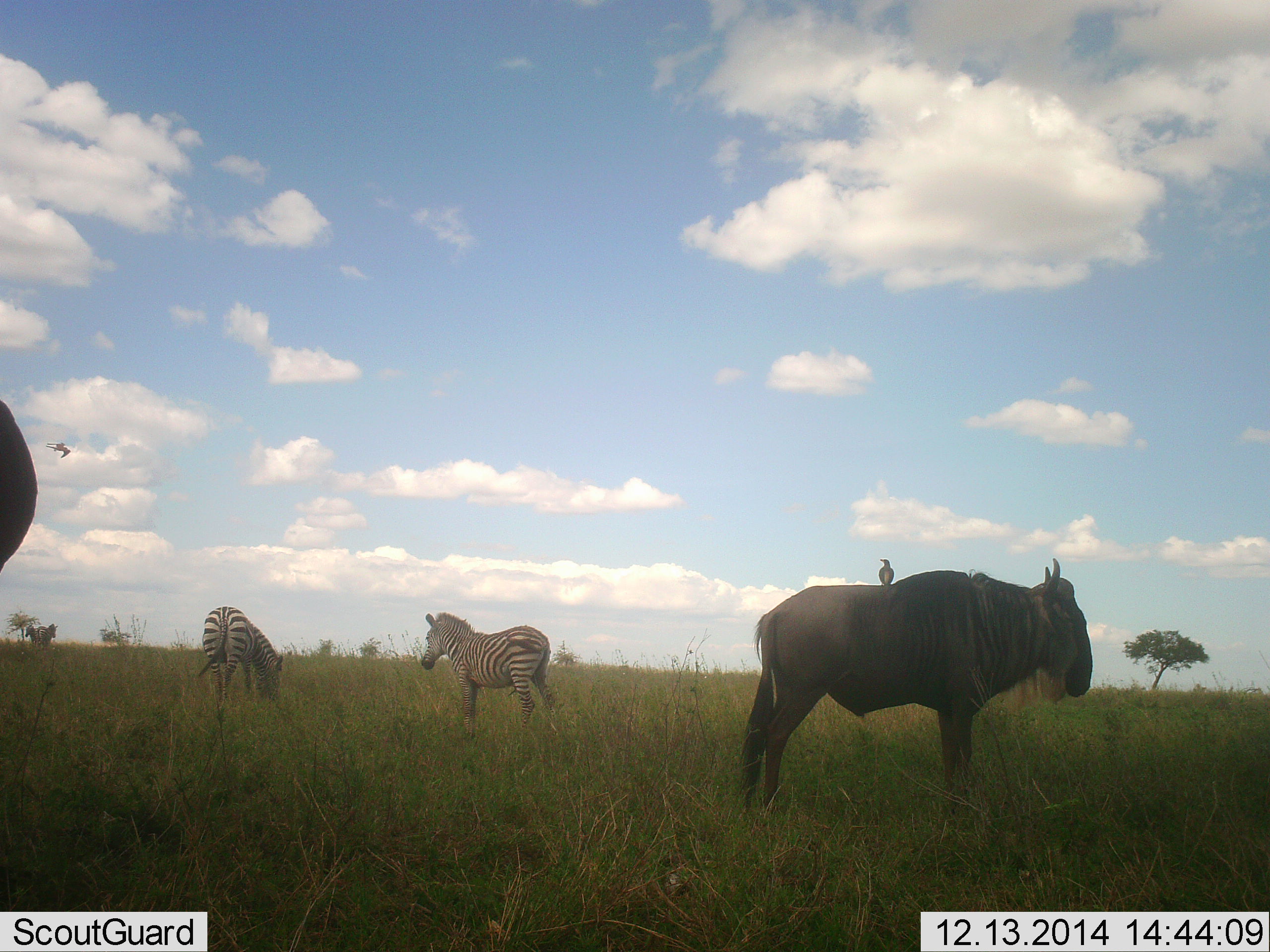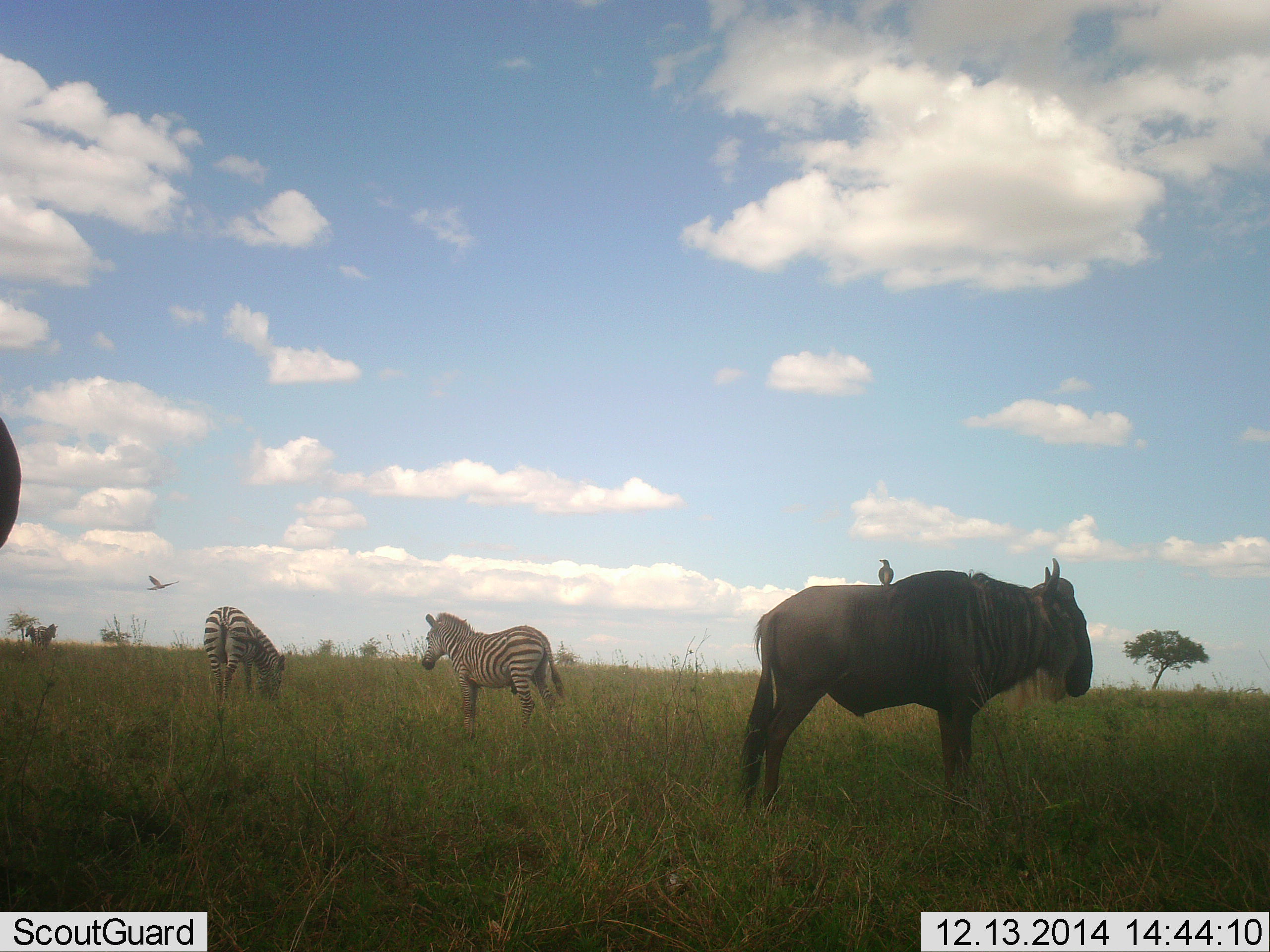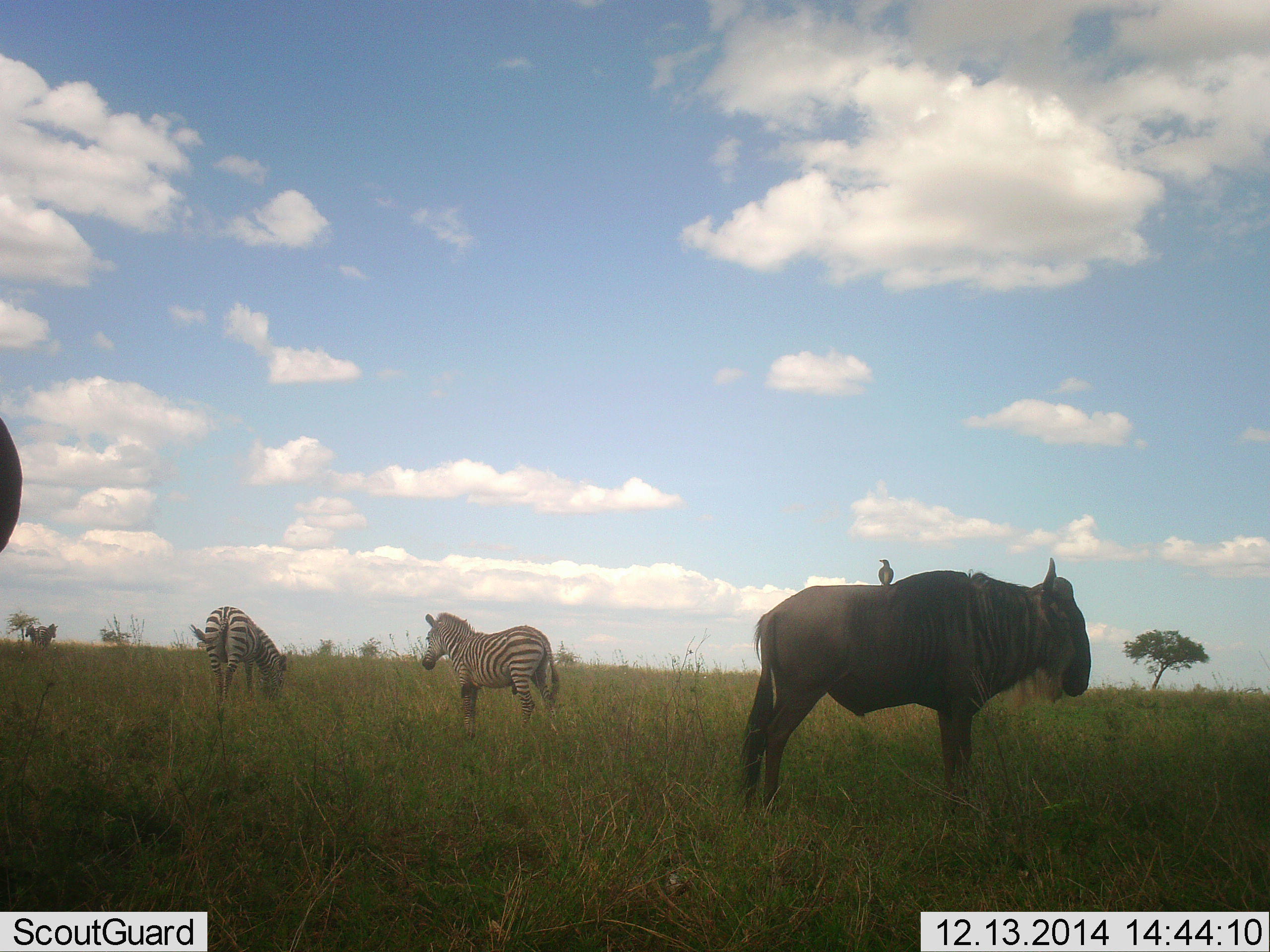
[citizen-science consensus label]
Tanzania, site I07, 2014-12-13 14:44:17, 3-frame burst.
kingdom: Animalia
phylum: Chordata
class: Aves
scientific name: Aves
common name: bird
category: otherbird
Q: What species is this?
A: Otherbird (bird) (Aves).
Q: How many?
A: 2.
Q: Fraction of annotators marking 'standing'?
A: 58%.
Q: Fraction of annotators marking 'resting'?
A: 25%.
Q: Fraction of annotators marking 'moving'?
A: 67%.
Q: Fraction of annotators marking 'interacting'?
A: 8%.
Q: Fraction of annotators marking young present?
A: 0%.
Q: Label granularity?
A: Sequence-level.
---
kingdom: Animalia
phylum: Chordata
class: Mammalia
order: Artiodactyla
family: Bovidae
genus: Connochaetes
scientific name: Connochaetes taurinus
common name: blue wildebeest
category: wildebeest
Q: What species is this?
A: Wildebeest (blue wildebeest) (Connochaetes taurinus).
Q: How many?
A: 1.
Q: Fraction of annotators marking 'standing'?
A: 100%.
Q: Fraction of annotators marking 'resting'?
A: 0%.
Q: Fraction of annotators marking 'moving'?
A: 0%.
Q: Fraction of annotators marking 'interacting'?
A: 0%.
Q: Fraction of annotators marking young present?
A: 0%.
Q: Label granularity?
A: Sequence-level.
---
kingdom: Animalia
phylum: Chordata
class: Mammalia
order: Perissodactyla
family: Equidae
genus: Equus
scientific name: Equus quagga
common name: plains zebra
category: zebra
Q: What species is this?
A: Zebra (plains zebra) (Equus quagga).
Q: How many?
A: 2.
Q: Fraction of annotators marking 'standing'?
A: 100%.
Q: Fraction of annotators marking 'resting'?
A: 0%.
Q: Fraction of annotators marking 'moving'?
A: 0%.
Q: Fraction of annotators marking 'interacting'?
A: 0%.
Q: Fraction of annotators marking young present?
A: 0%.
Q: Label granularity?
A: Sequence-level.